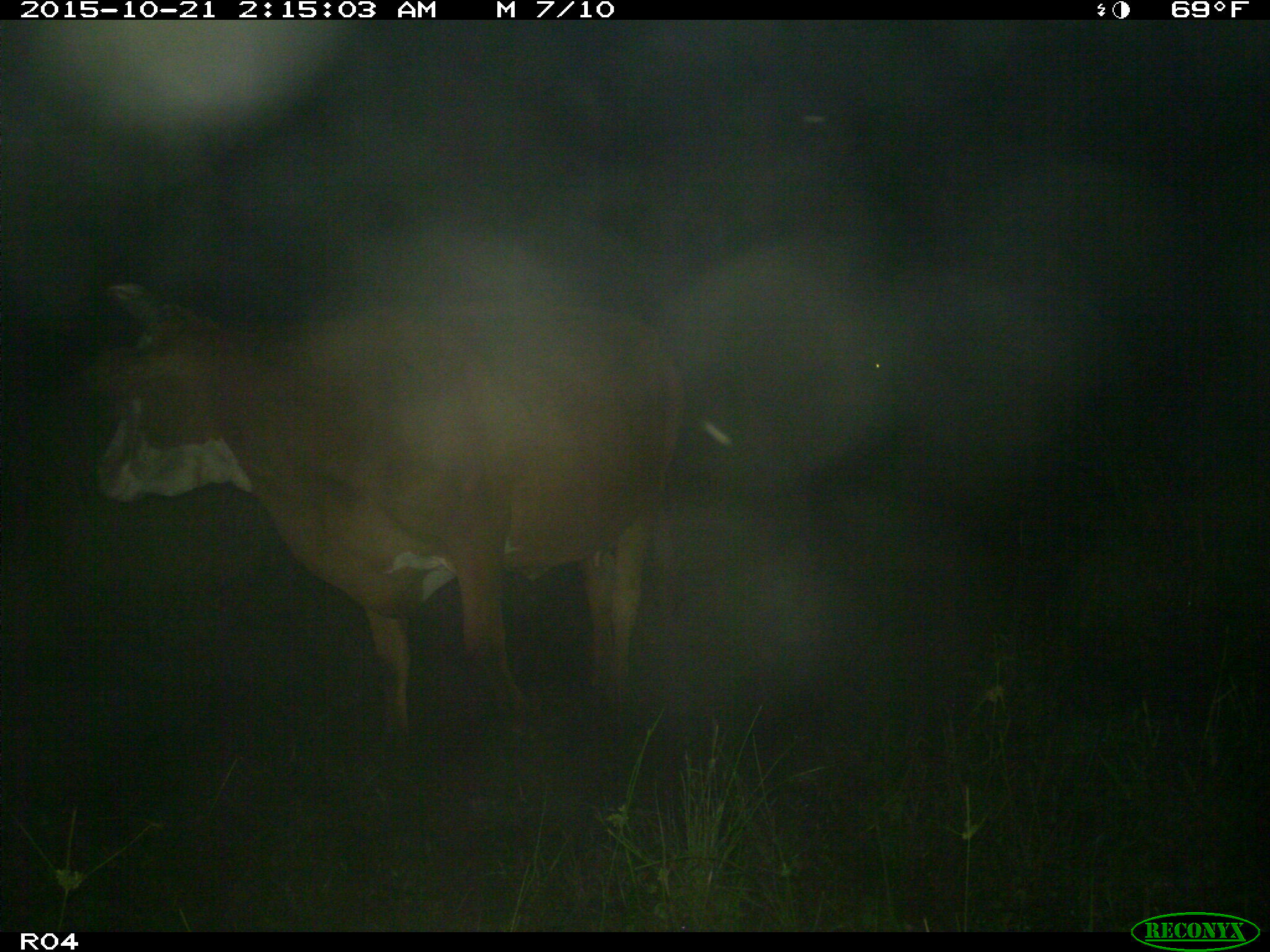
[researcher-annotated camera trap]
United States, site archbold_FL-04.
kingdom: Animalia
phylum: Chordata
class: Mammalia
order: Artiodactyla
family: Bovidae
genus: Bos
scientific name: Bos taurus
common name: domestic cow